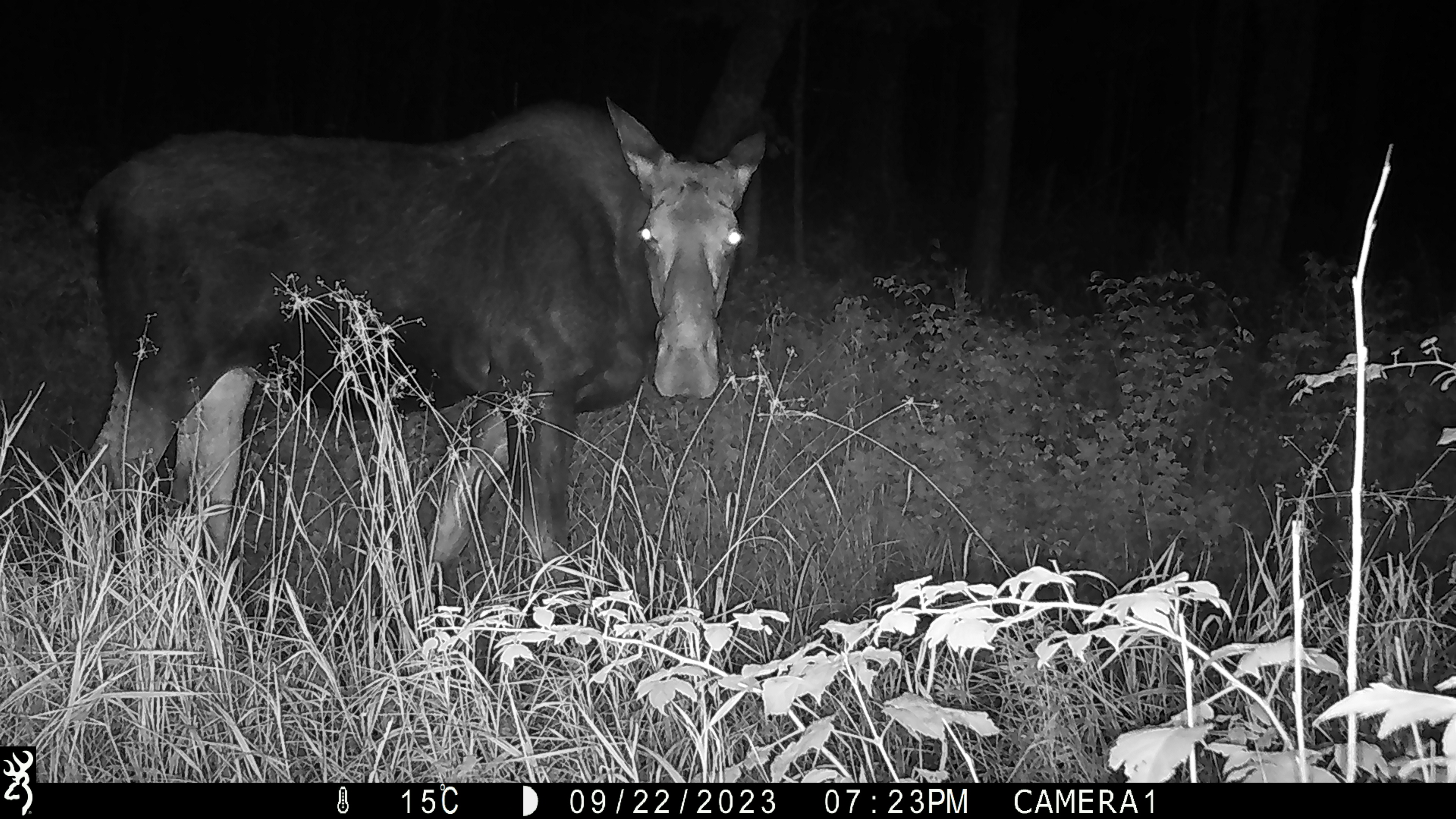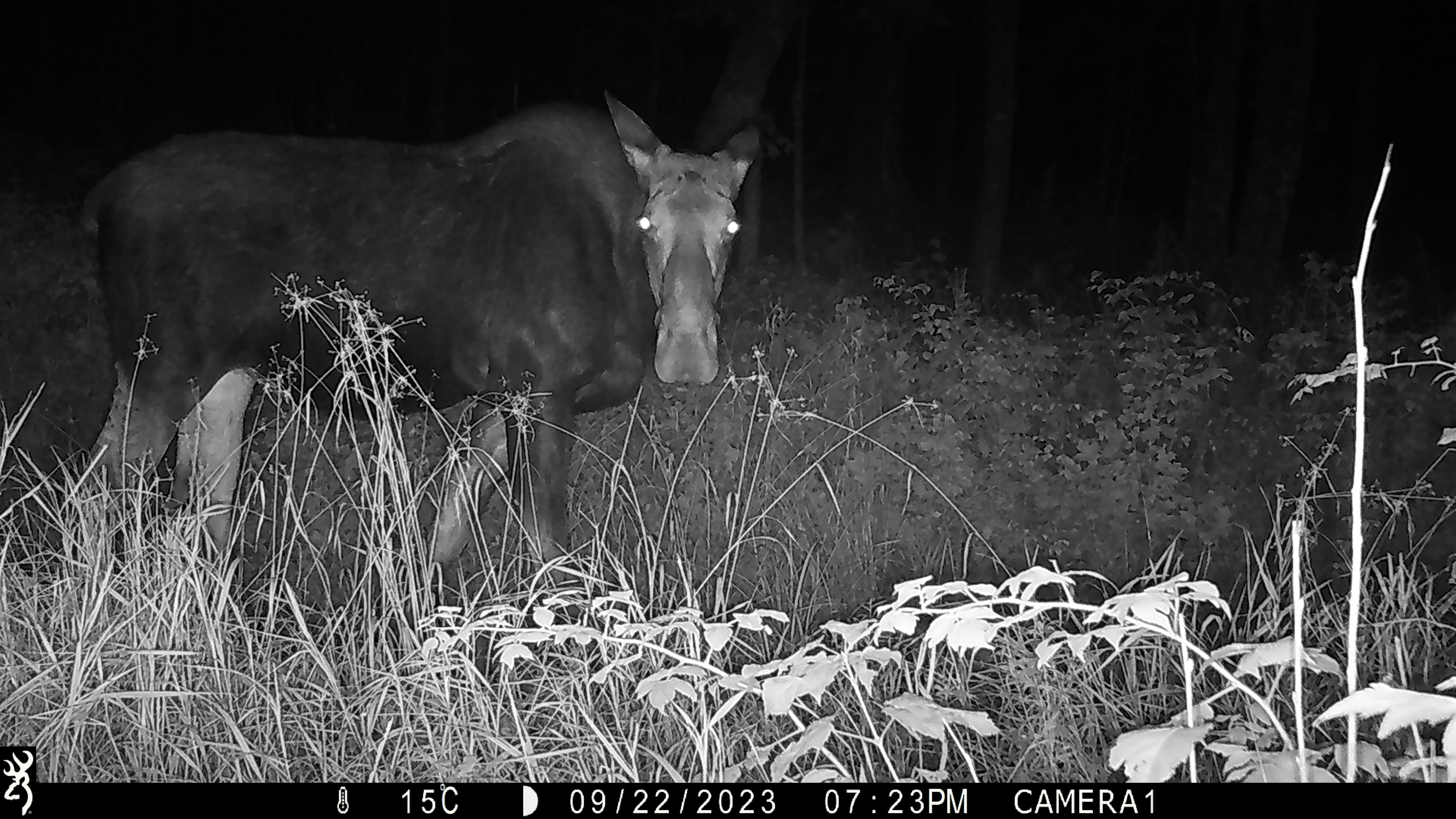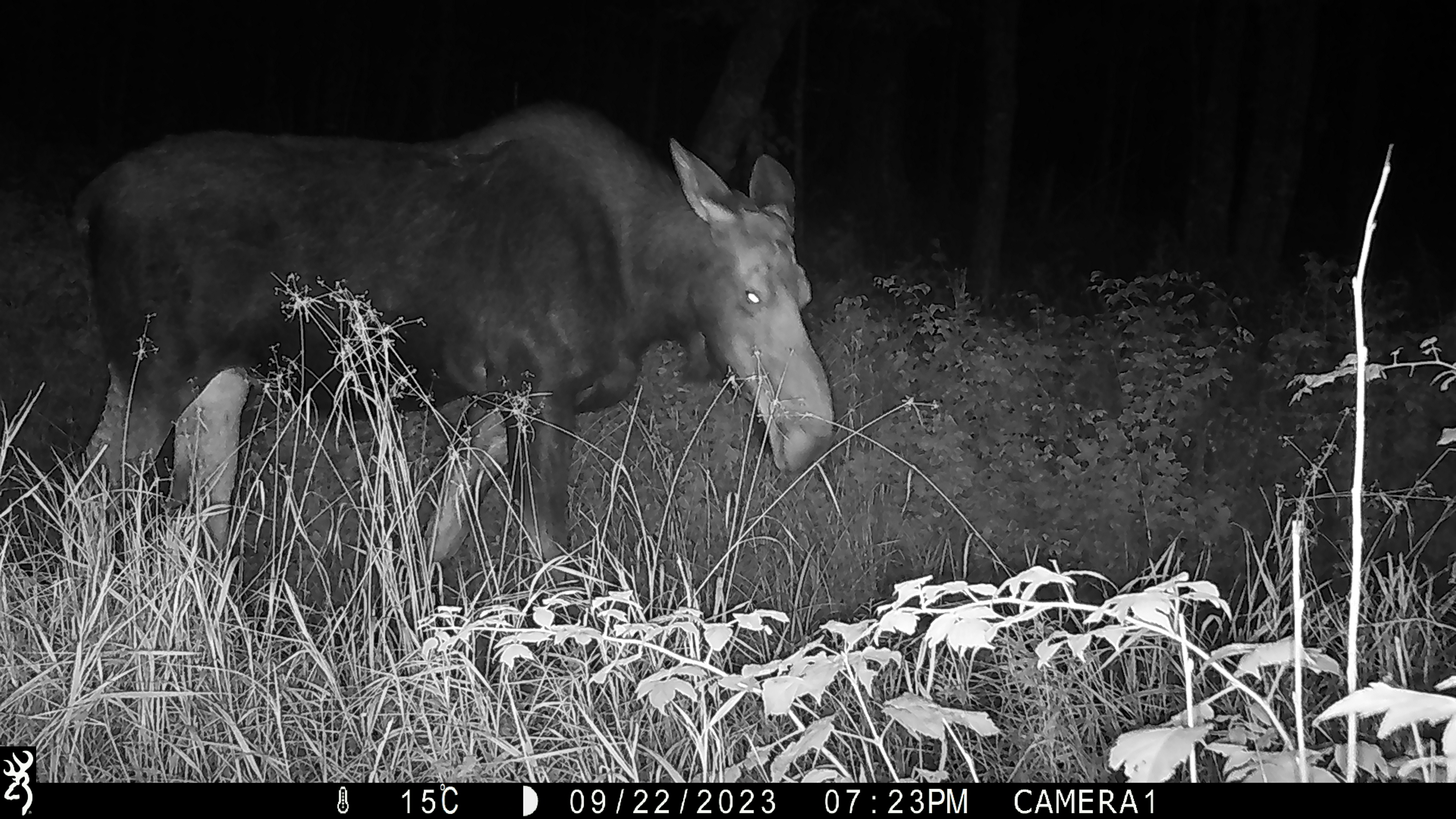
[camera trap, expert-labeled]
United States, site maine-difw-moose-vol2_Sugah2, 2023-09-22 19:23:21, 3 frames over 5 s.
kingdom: Animalia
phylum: Chordata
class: Mammalia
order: Artiodactyla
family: Cervidae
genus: Alces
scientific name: Alces alces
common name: moose